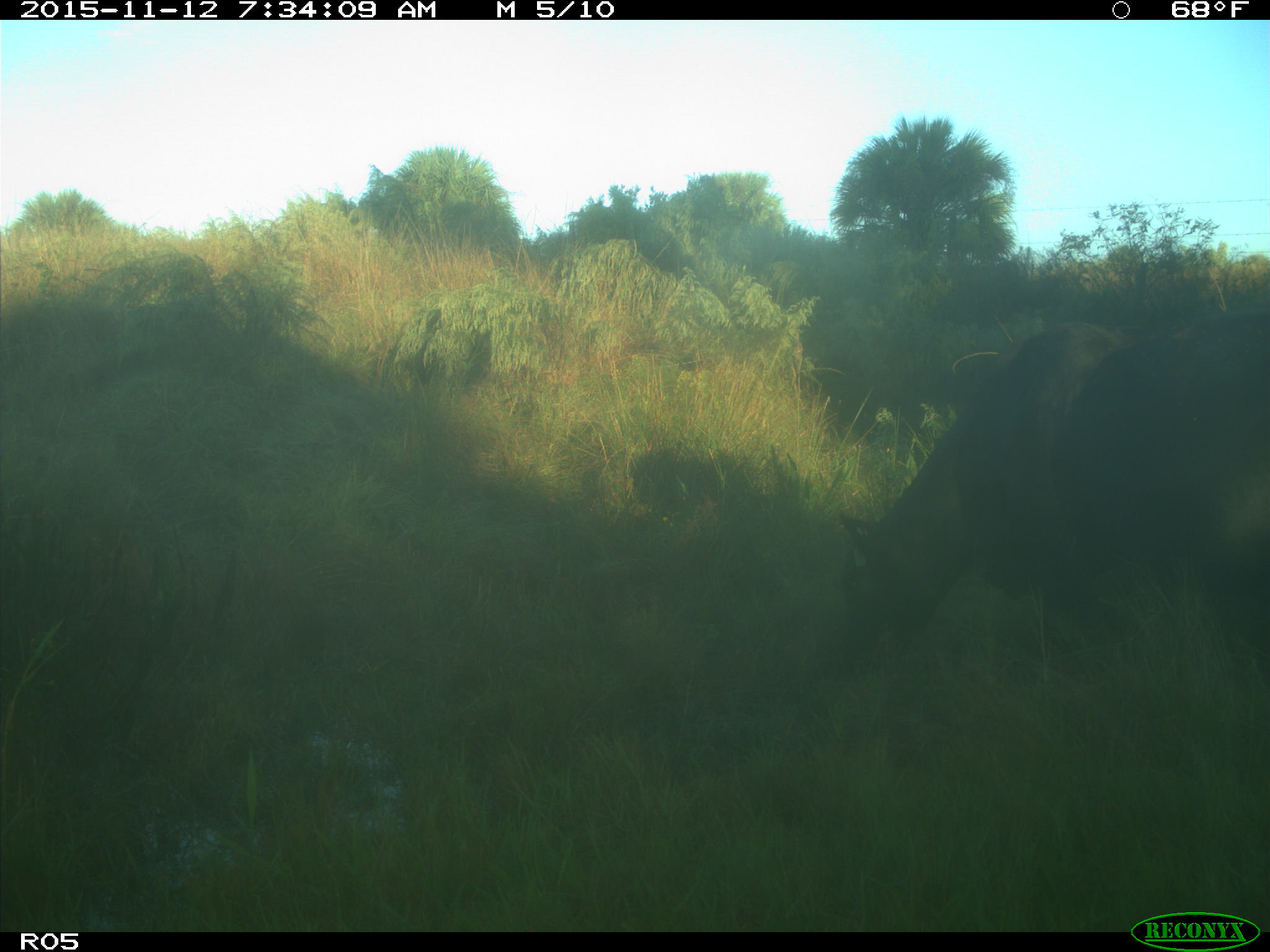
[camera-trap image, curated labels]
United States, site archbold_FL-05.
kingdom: Animalia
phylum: Chordata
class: Mammalia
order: Artiodactyla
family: Bovidae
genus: Bos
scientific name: Bos taurus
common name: domestic cow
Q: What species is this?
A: Bos taurus (domestic cow).